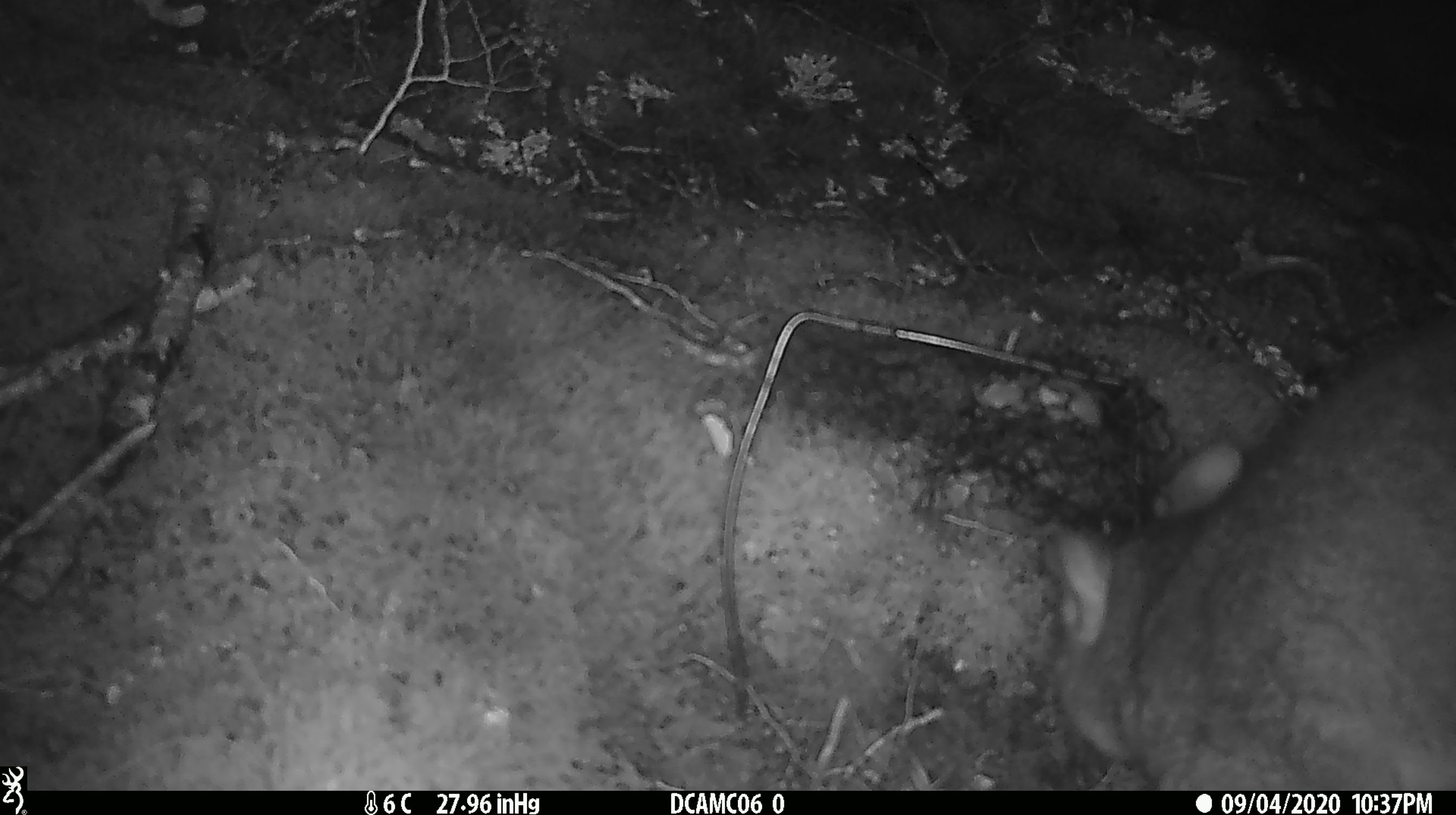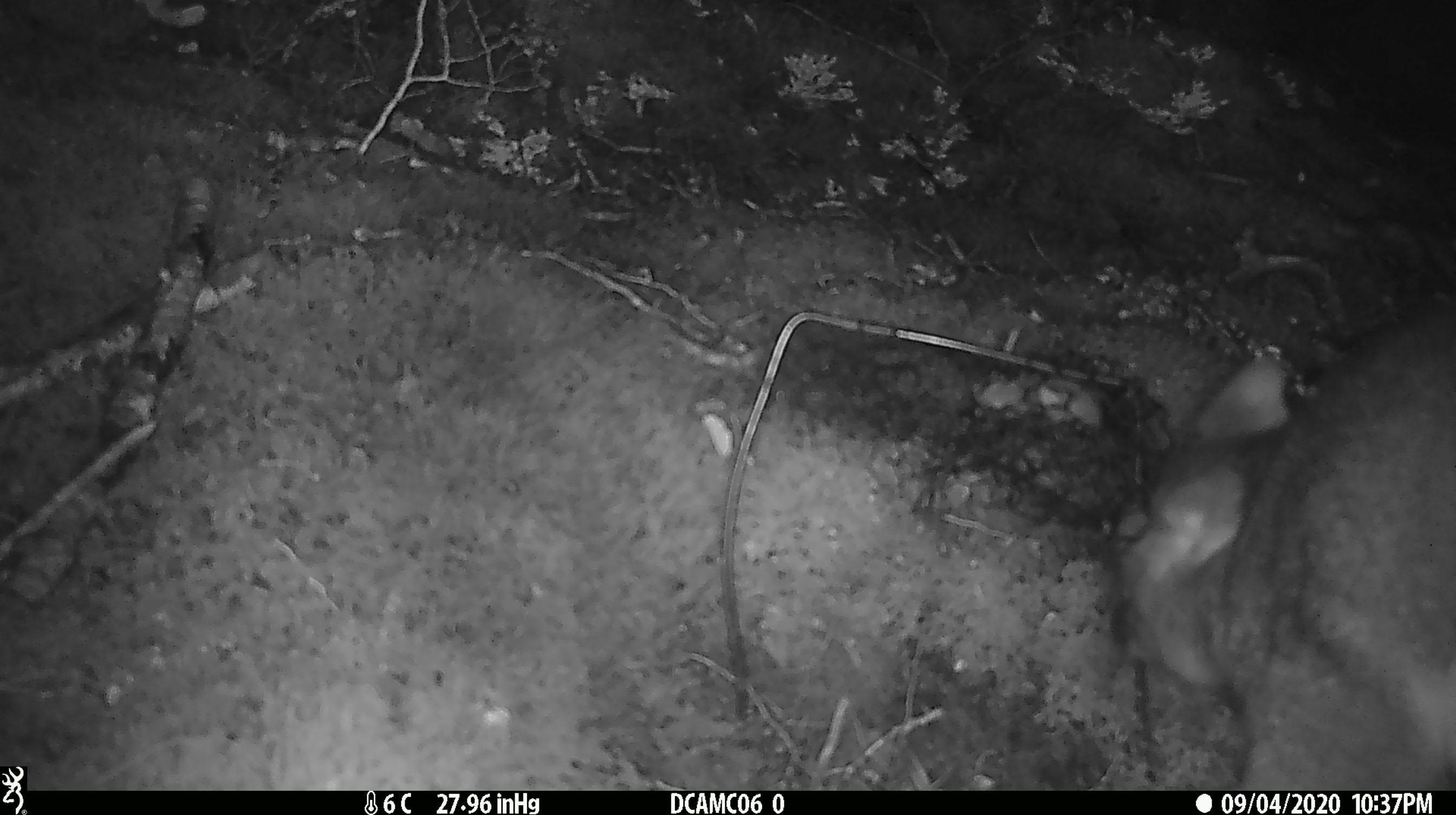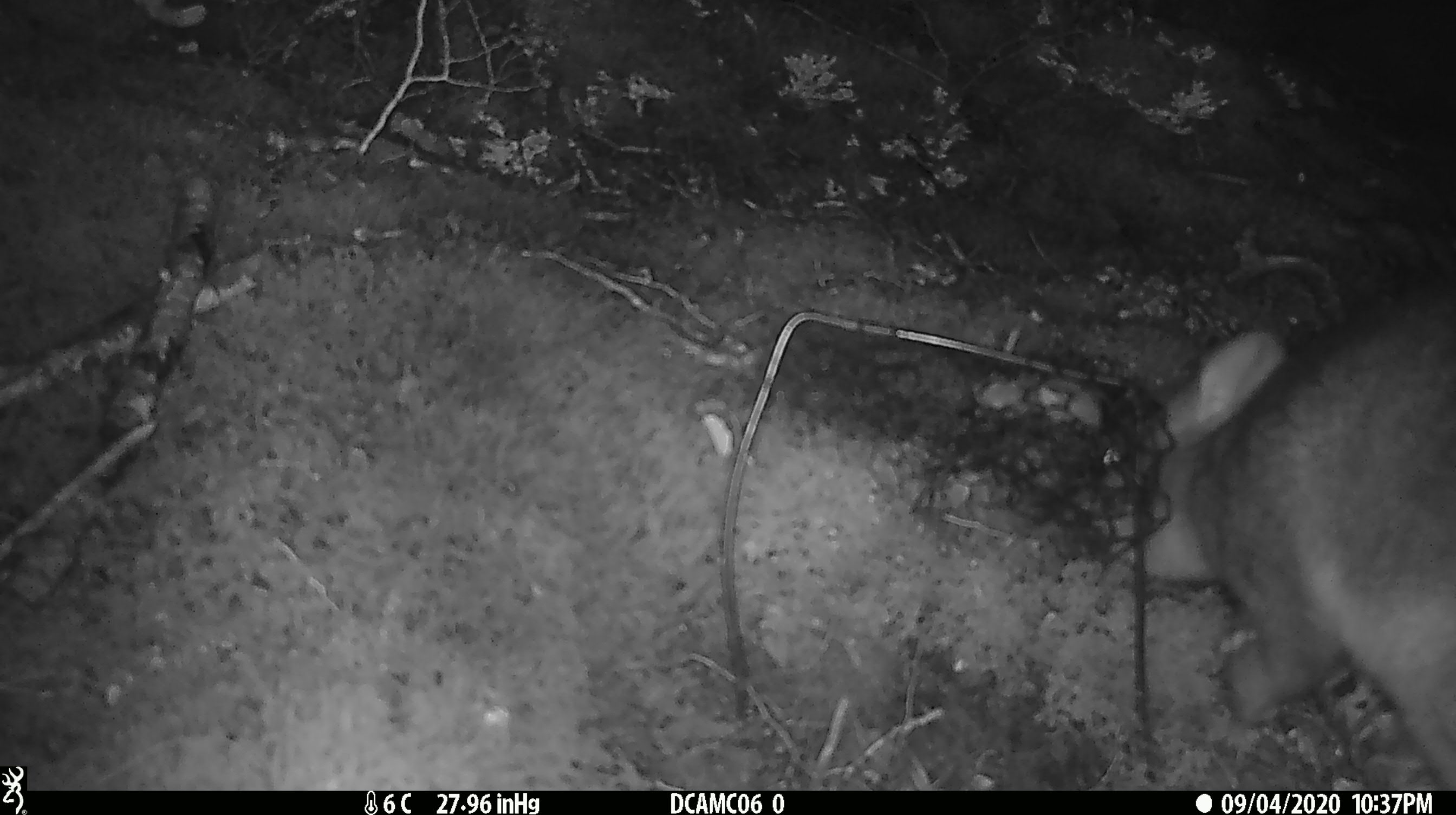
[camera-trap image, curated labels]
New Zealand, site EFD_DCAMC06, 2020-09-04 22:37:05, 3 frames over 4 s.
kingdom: Animalia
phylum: Chordata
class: Mammalia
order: Diprotodontia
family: Phalangeridae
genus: Trichosurus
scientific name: Trichosurus vulpecula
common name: common brushtail possum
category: possum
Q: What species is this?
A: Possum (common brushtail possum) (Trichosurus vulpecula).